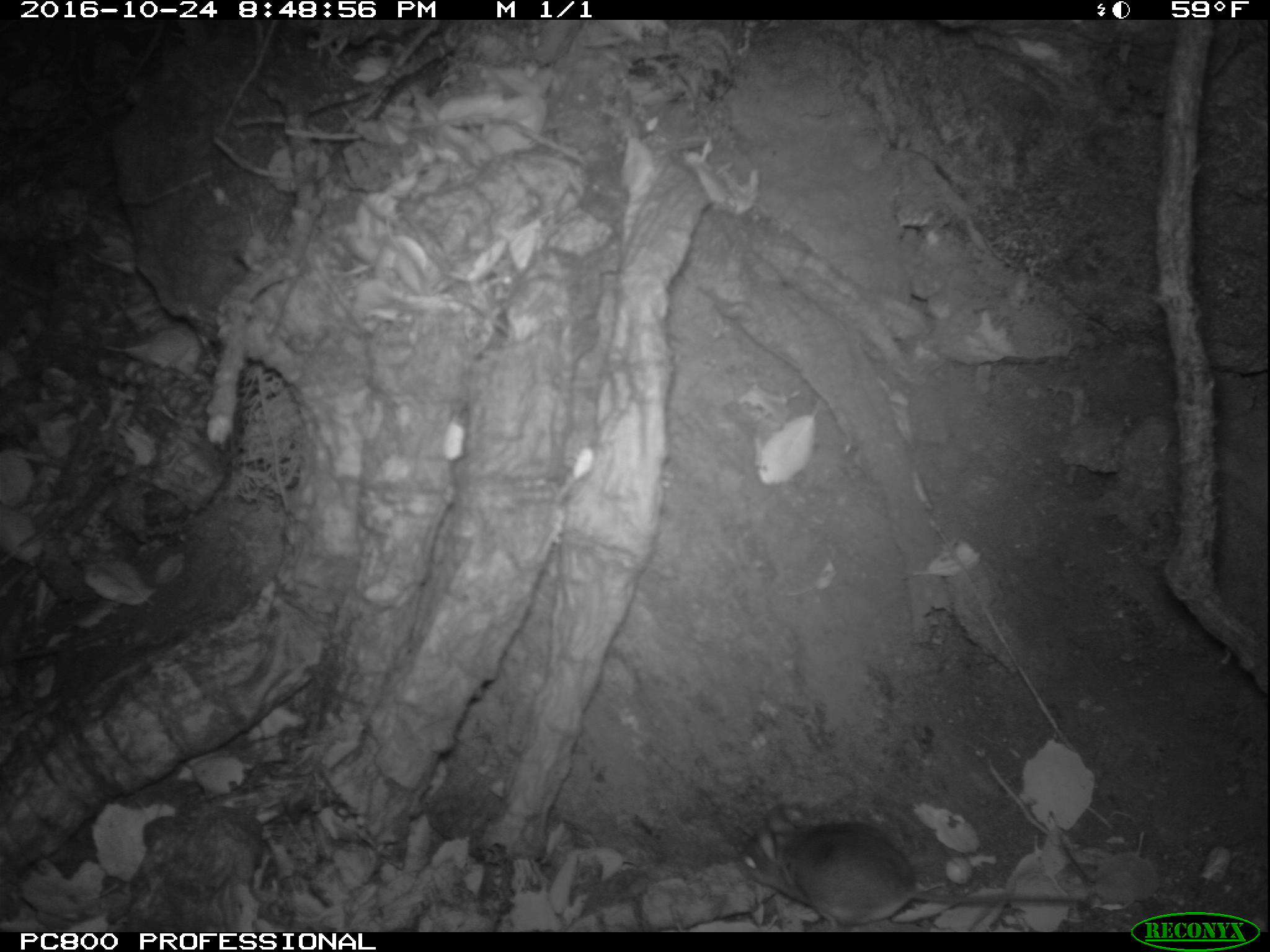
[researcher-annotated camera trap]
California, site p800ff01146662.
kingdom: Animalia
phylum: Chordata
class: Mammalia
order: Rodentia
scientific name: Rodentia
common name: rodent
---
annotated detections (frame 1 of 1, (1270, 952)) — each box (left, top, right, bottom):
rodent: (734, 806, 1086, 932)